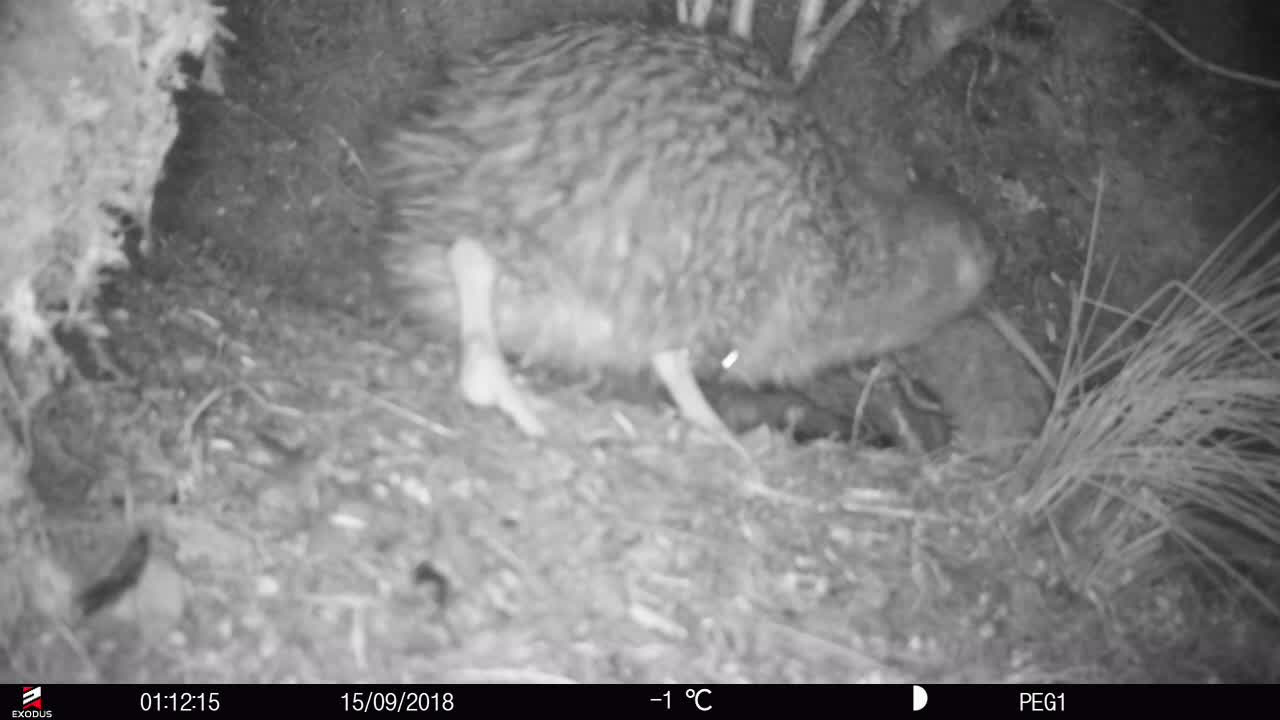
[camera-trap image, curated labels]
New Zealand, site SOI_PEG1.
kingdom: Animalia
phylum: Chordata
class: Aves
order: Apterygiformes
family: Apterygidae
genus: Apteryx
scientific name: Apteryx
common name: kiwi